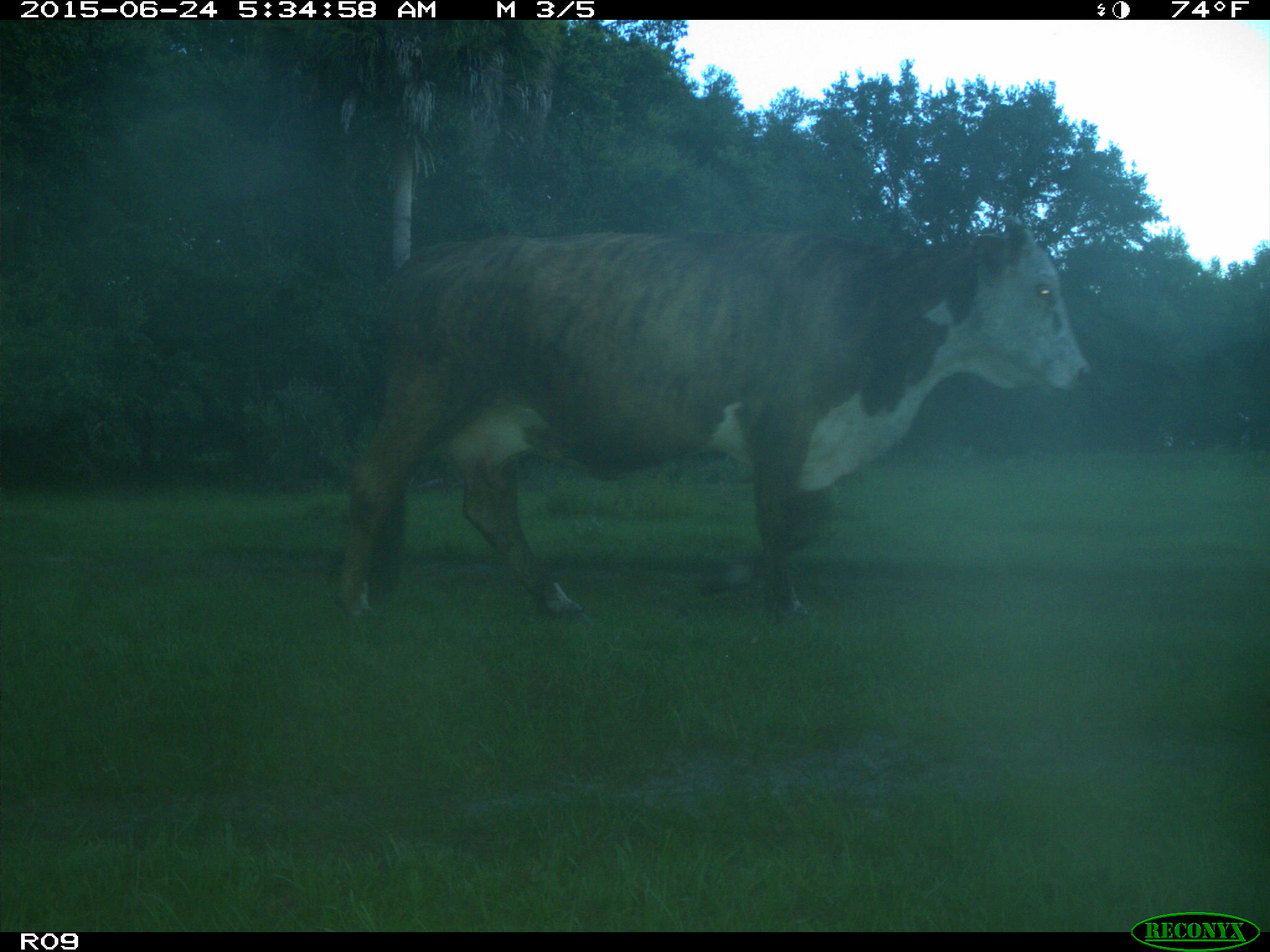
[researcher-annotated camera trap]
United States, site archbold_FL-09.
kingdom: Animalia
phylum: Chordata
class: Mammalia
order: Artiodactyla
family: Bovidae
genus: Bos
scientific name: Bos taurus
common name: domestic cow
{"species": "Bos taurus (domestic cow)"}